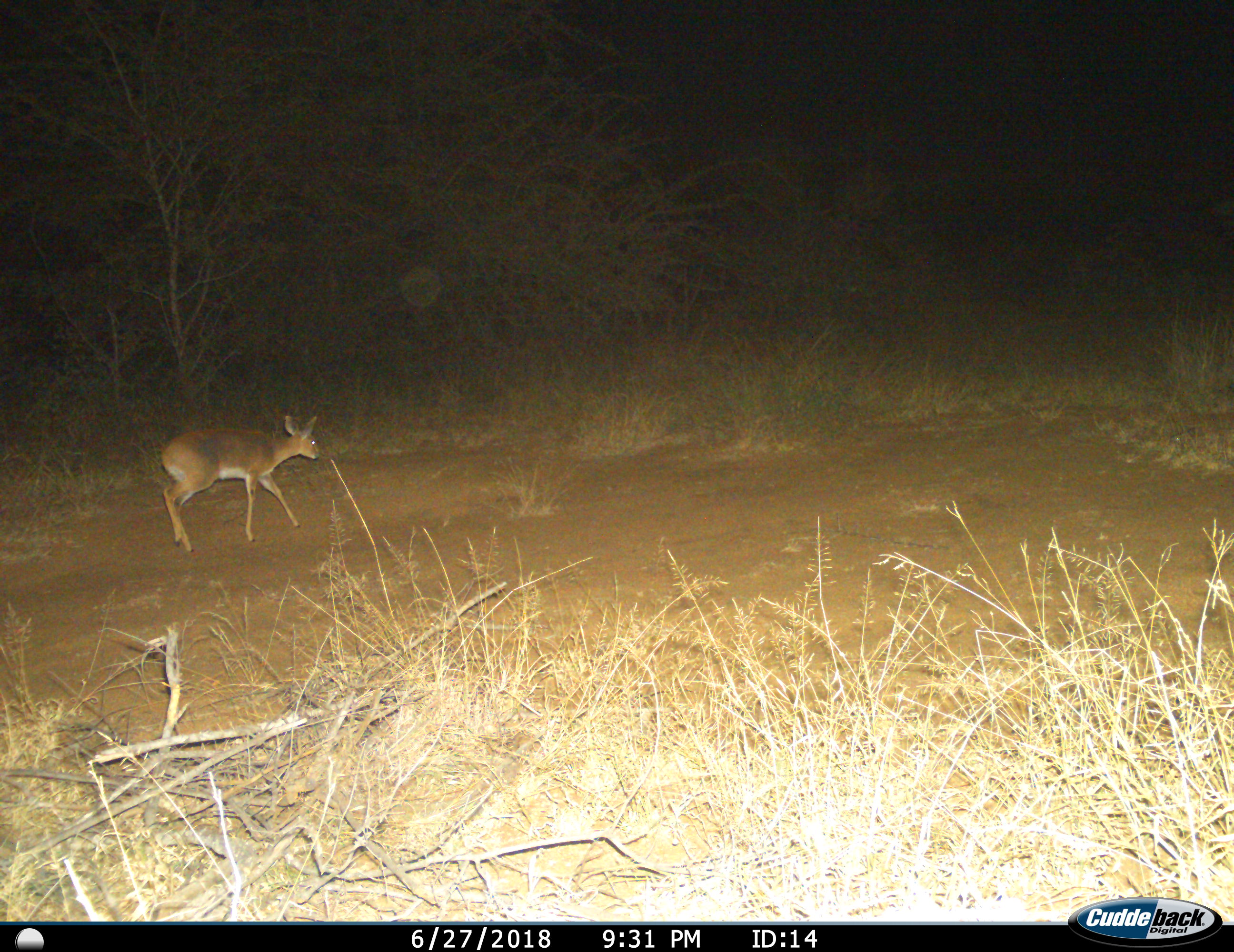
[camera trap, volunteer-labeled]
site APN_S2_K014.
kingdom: Animalia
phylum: Chordata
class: Mammalia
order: Artiodactyla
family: Bovidae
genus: Raphicerus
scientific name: Raphicerus campestris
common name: steenbok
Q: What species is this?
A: Steenbok (Raphicerus campestris).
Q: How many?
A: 1.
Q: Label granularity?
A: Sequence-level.